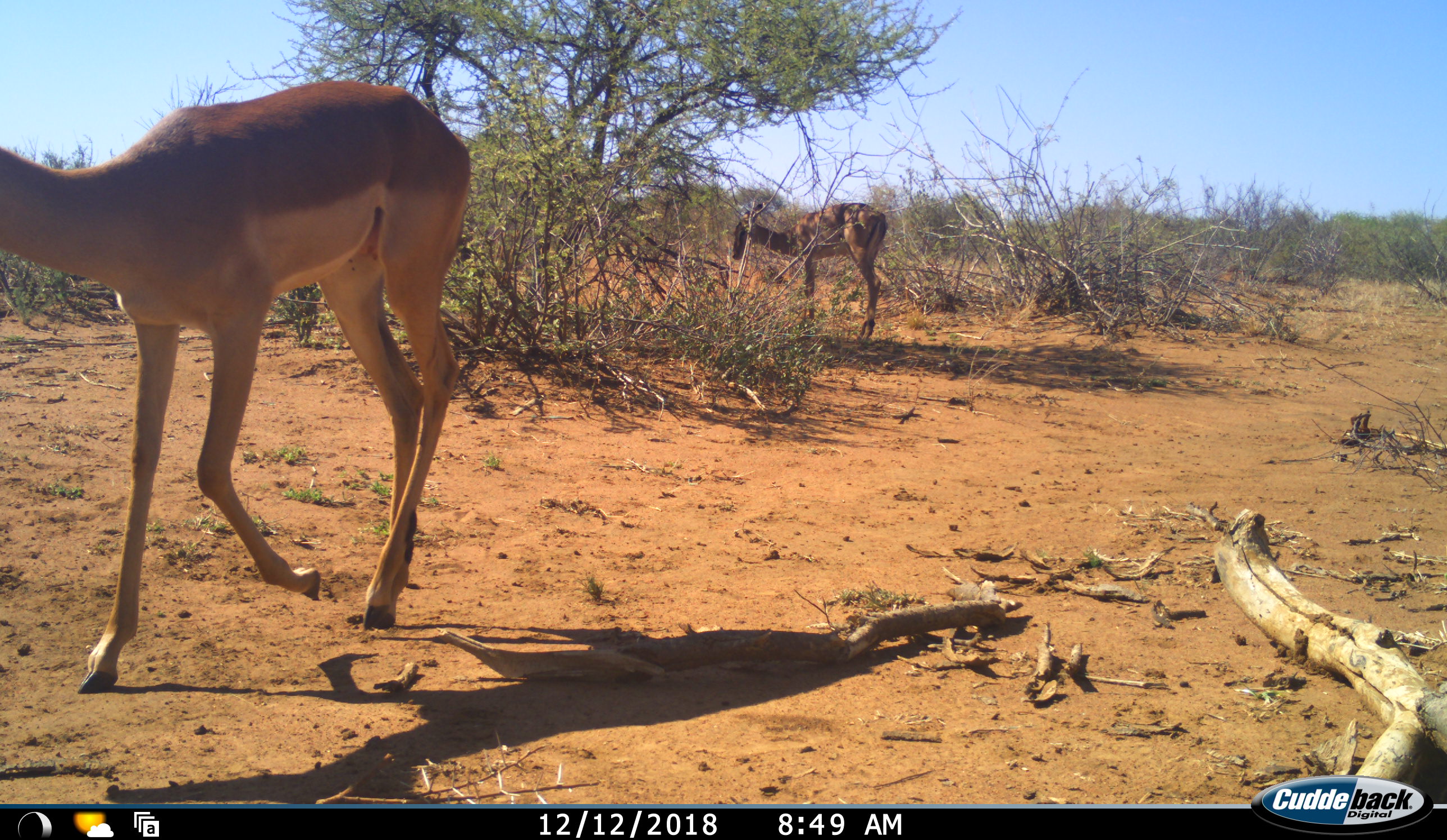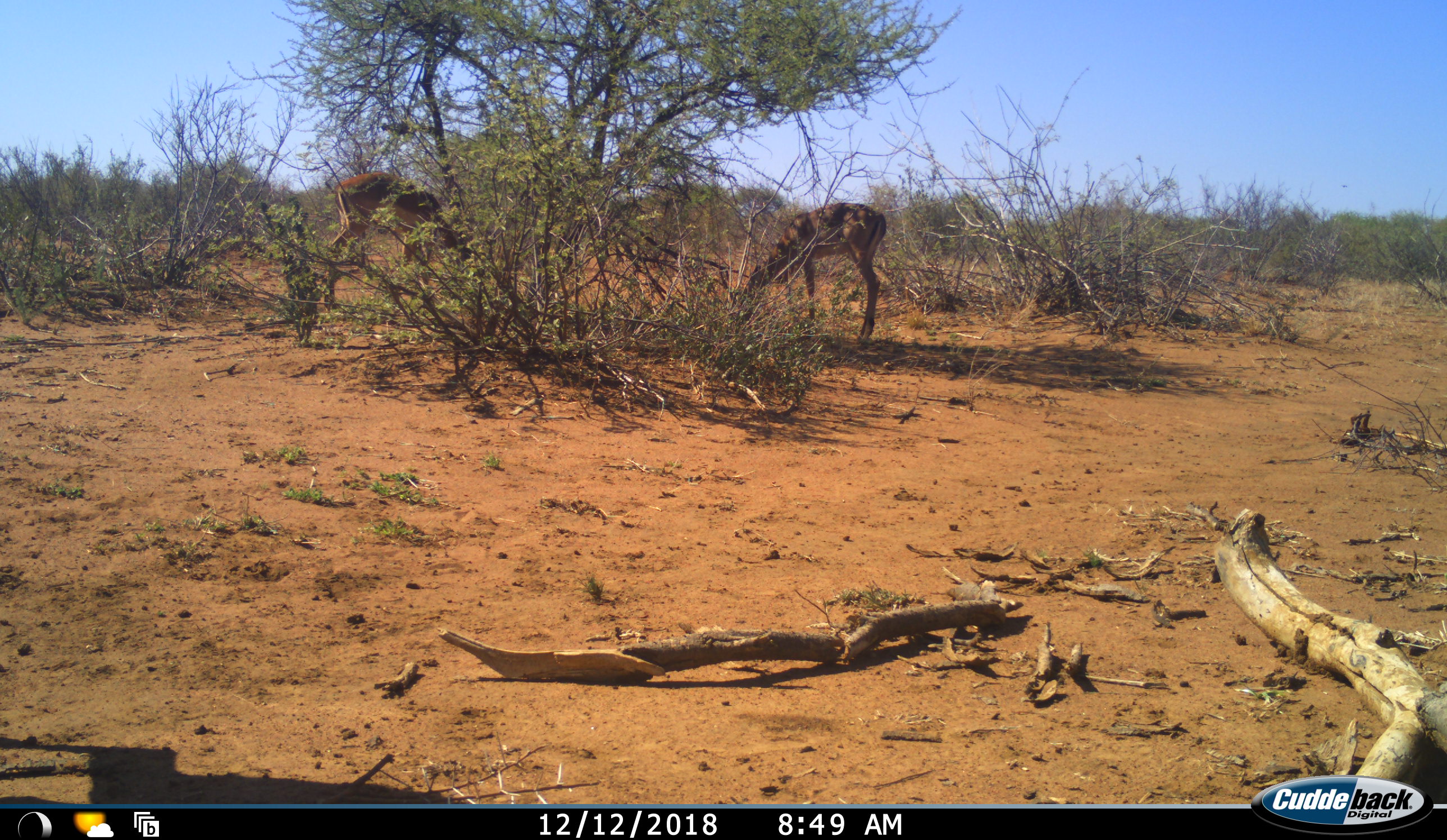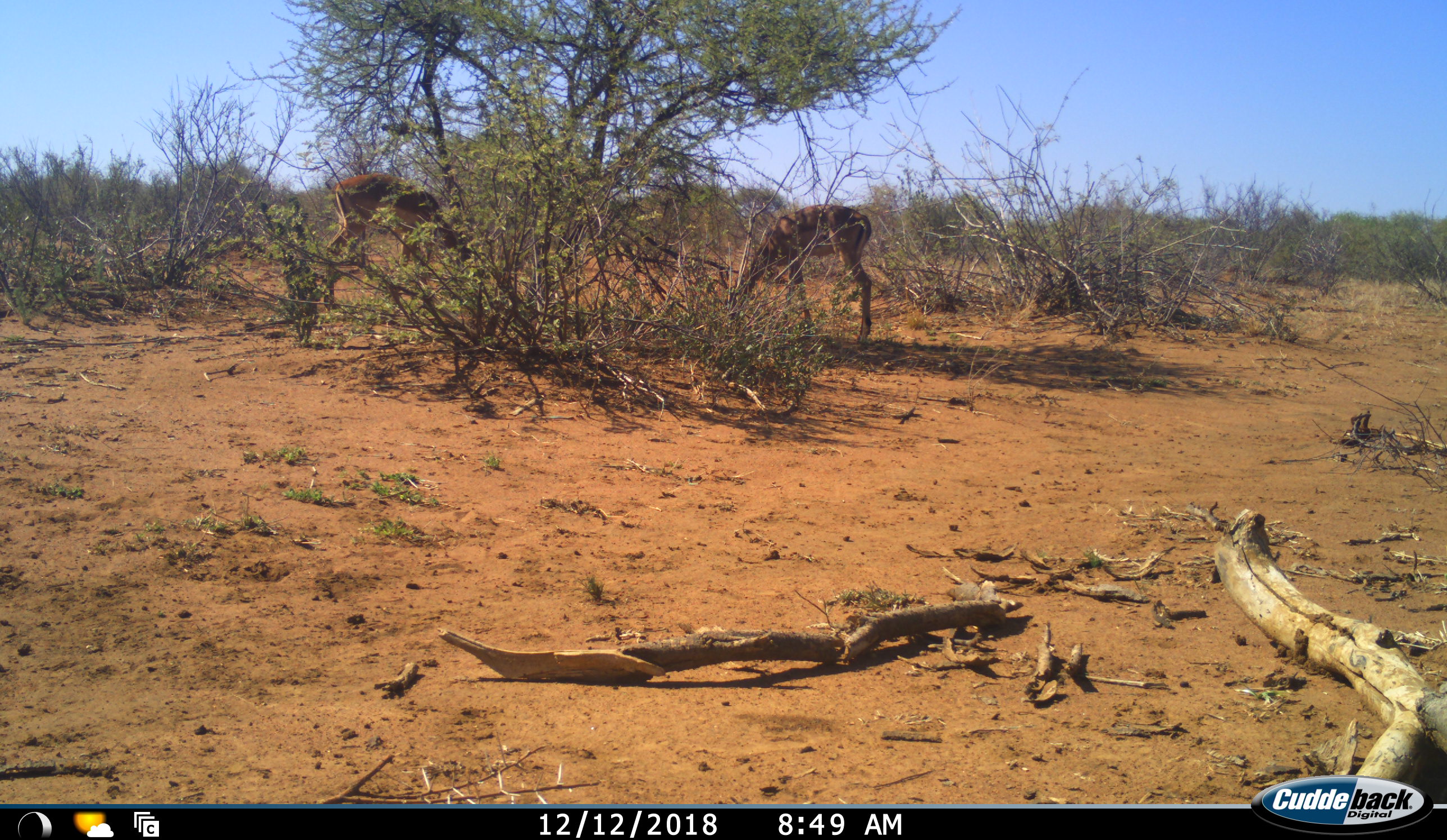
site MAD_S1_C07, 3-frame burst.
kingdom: Animalia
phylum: Chordata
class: Mammalia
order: Artiodactyla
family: Bovidae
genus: Aepyceros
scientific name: Aepyceros melampus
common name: impala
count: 3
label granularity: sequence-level